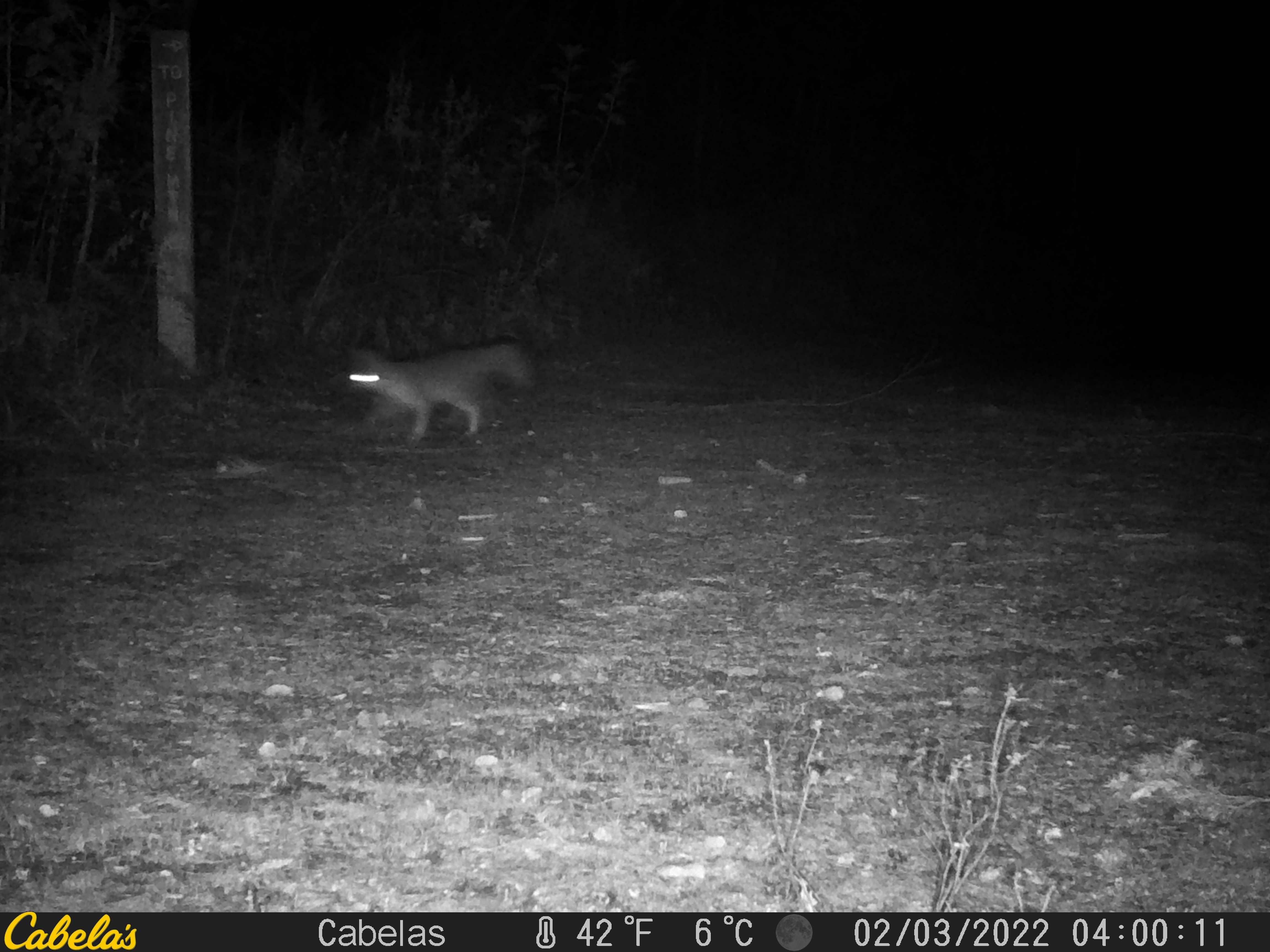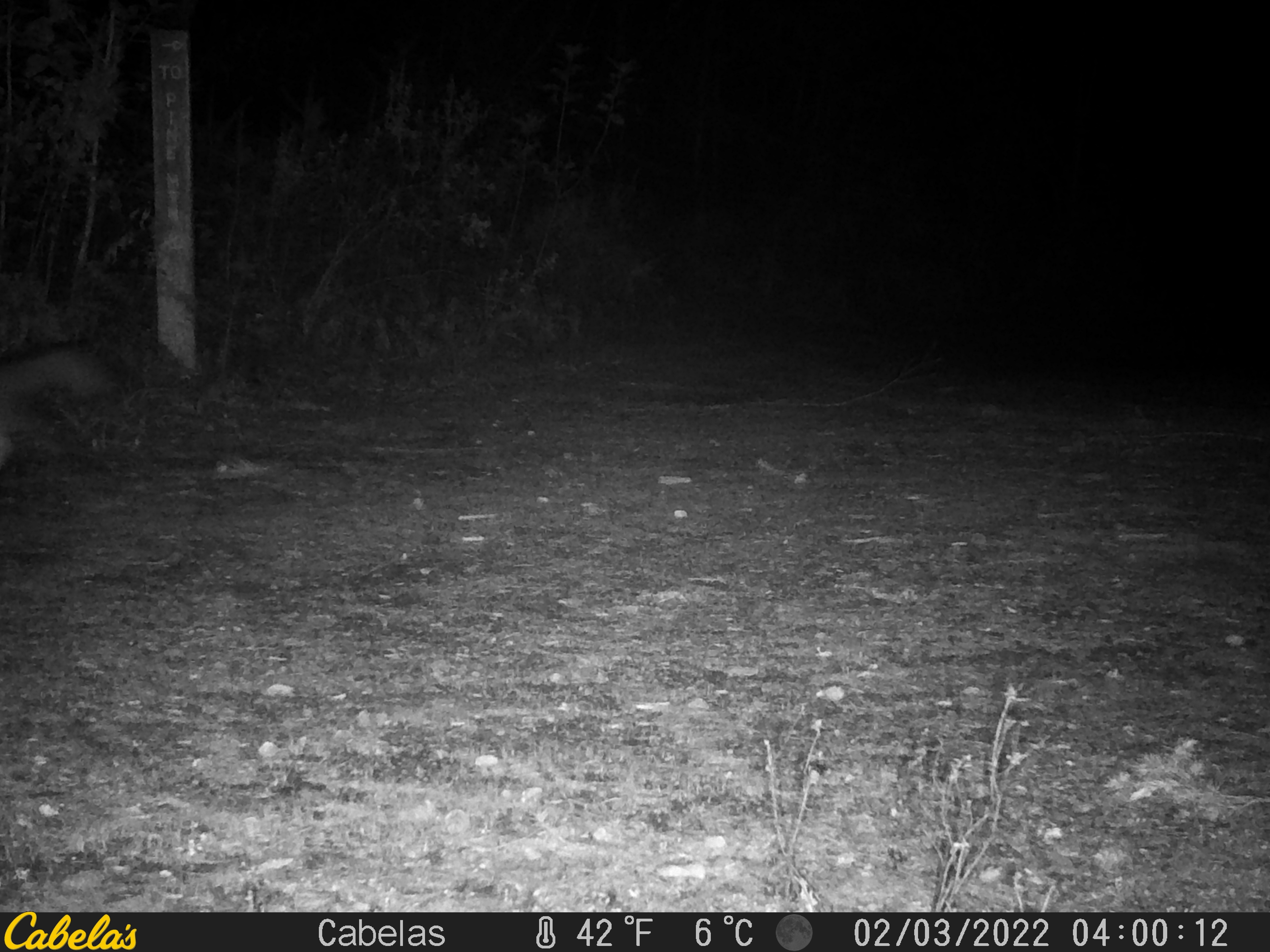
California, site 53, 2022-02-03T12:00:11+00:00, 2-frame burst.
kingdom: Animalia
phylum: Chordata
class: Mammalia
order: Carnivora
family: Canidae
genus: Urocyon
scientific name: Urocyon cinereoargenteus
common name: gray fox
Gray fox (Urocyon cinereoargenteus).